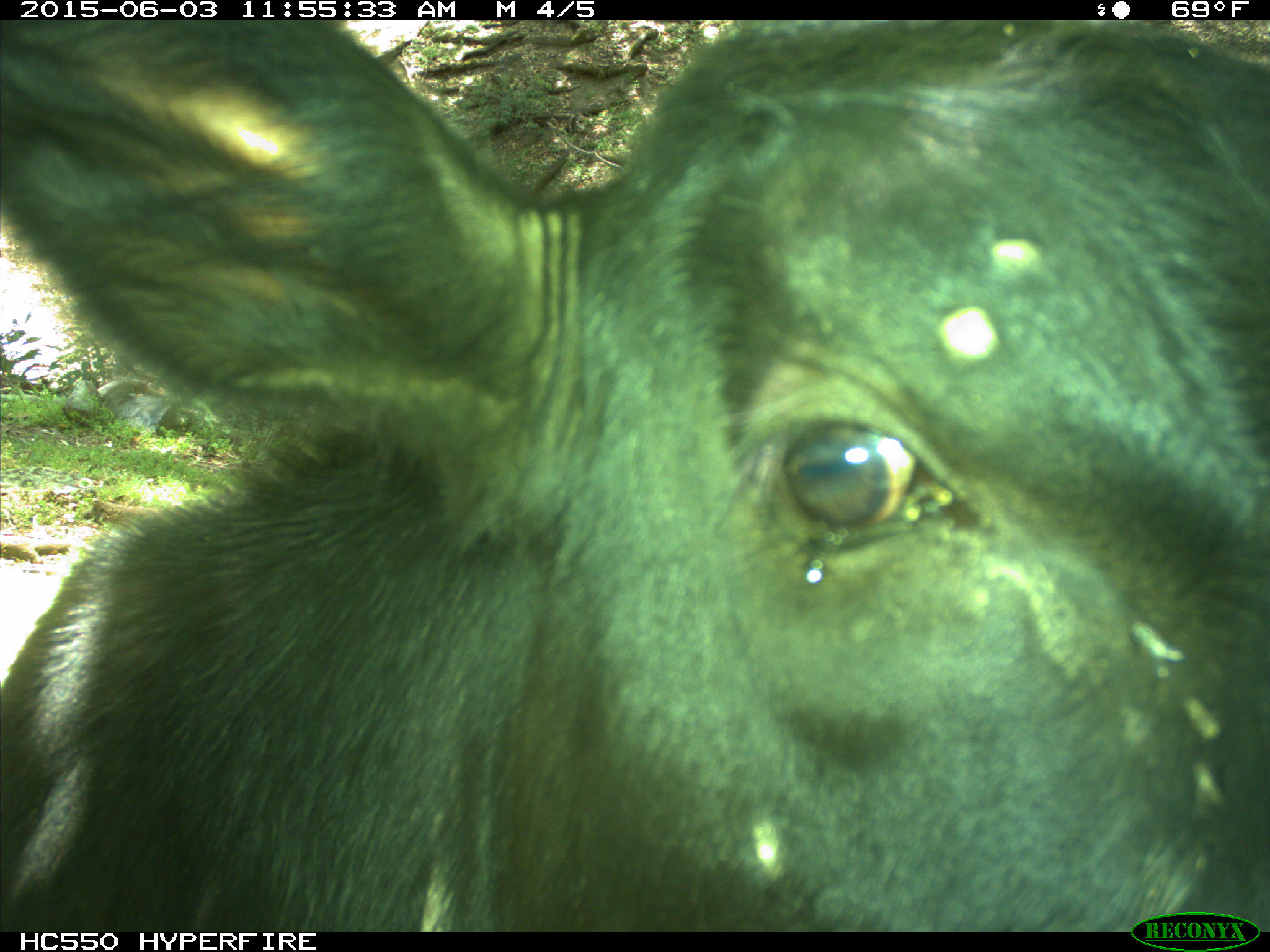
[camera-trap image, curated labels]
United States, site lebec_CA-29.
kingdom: Animalia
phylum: Chordata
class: Mammalia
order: Artiodactyla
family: Bovidae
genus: Bos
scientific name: Bos taurus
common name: domestic cow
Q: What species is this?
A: Bos taurus (domestic cow).